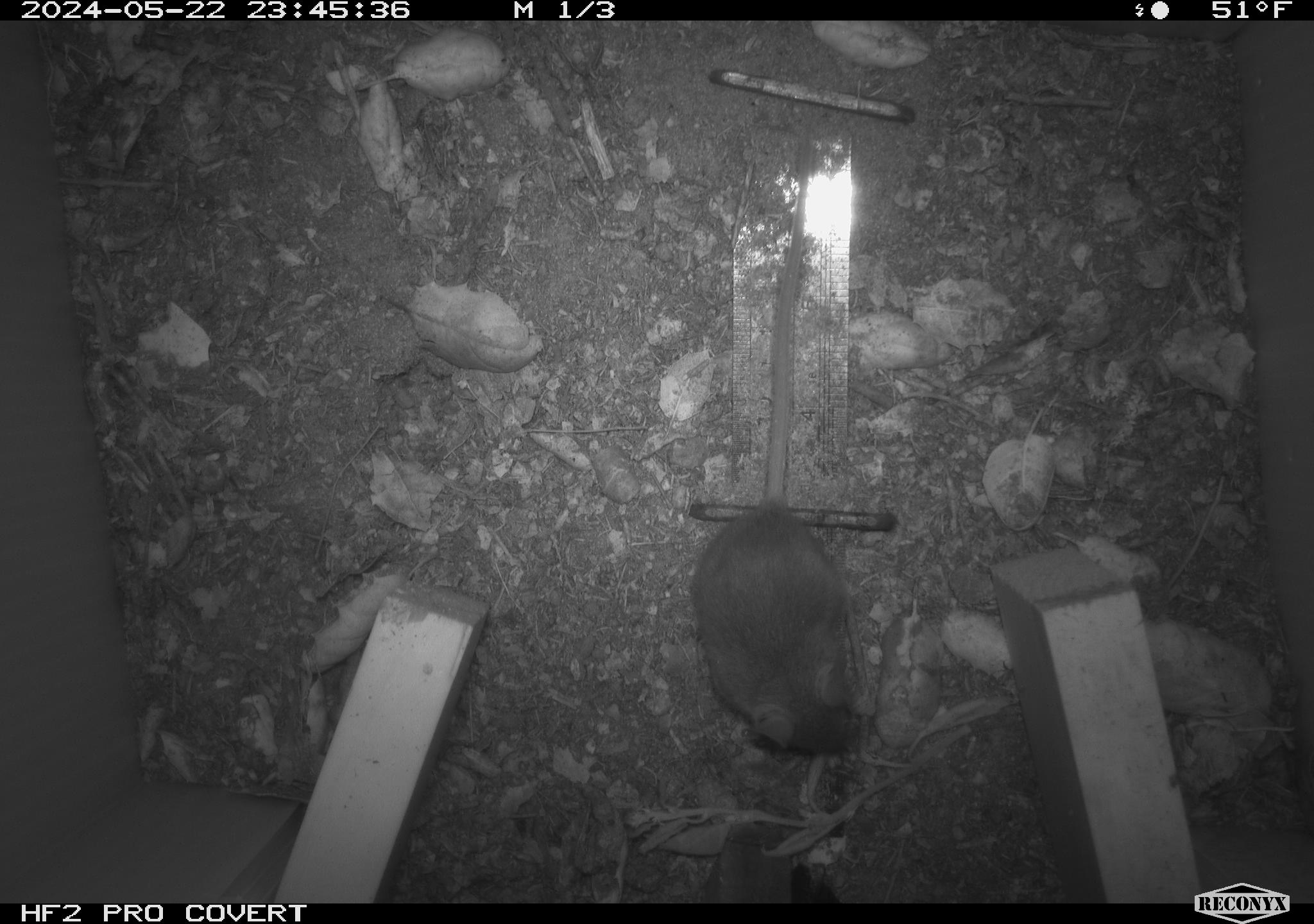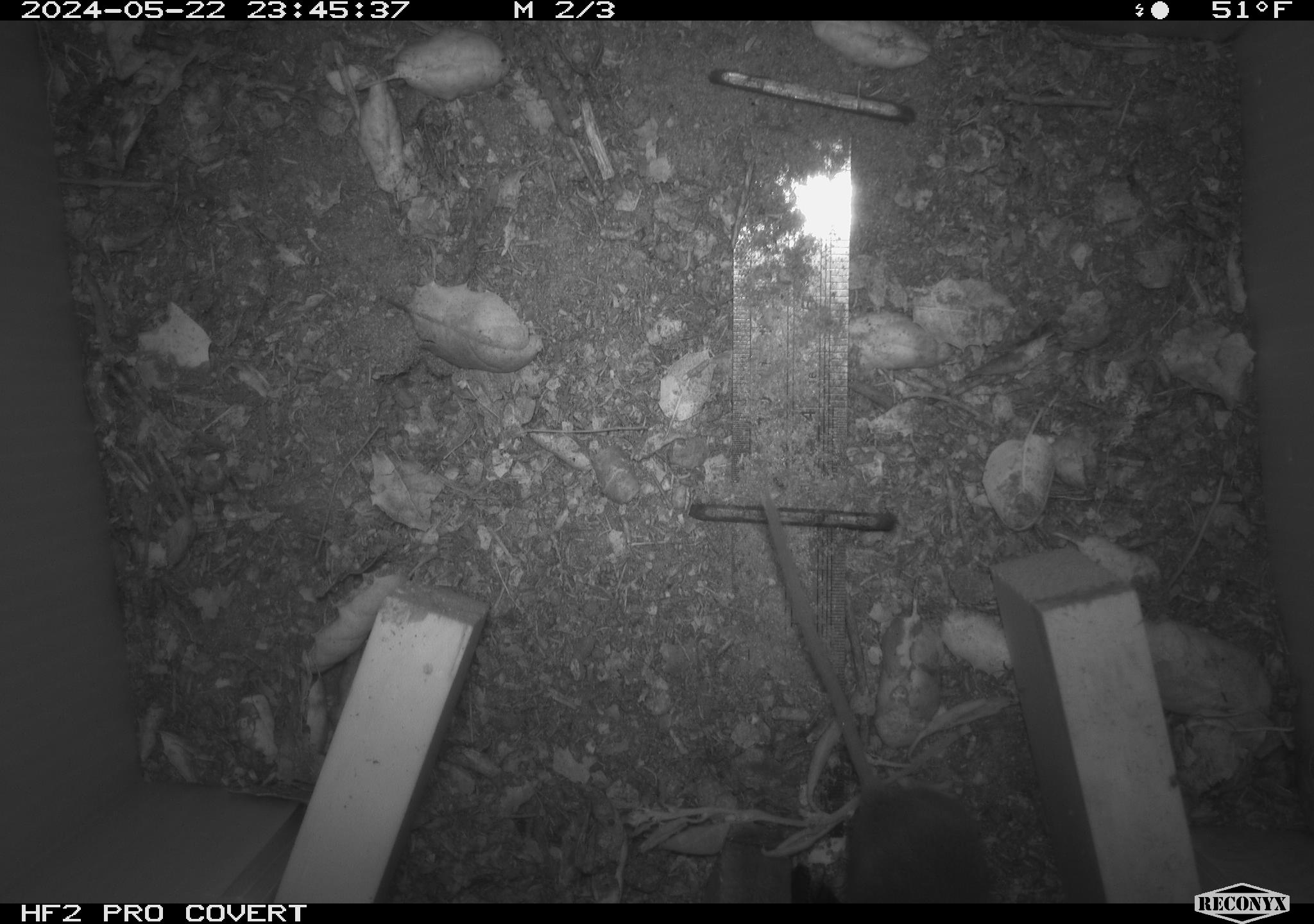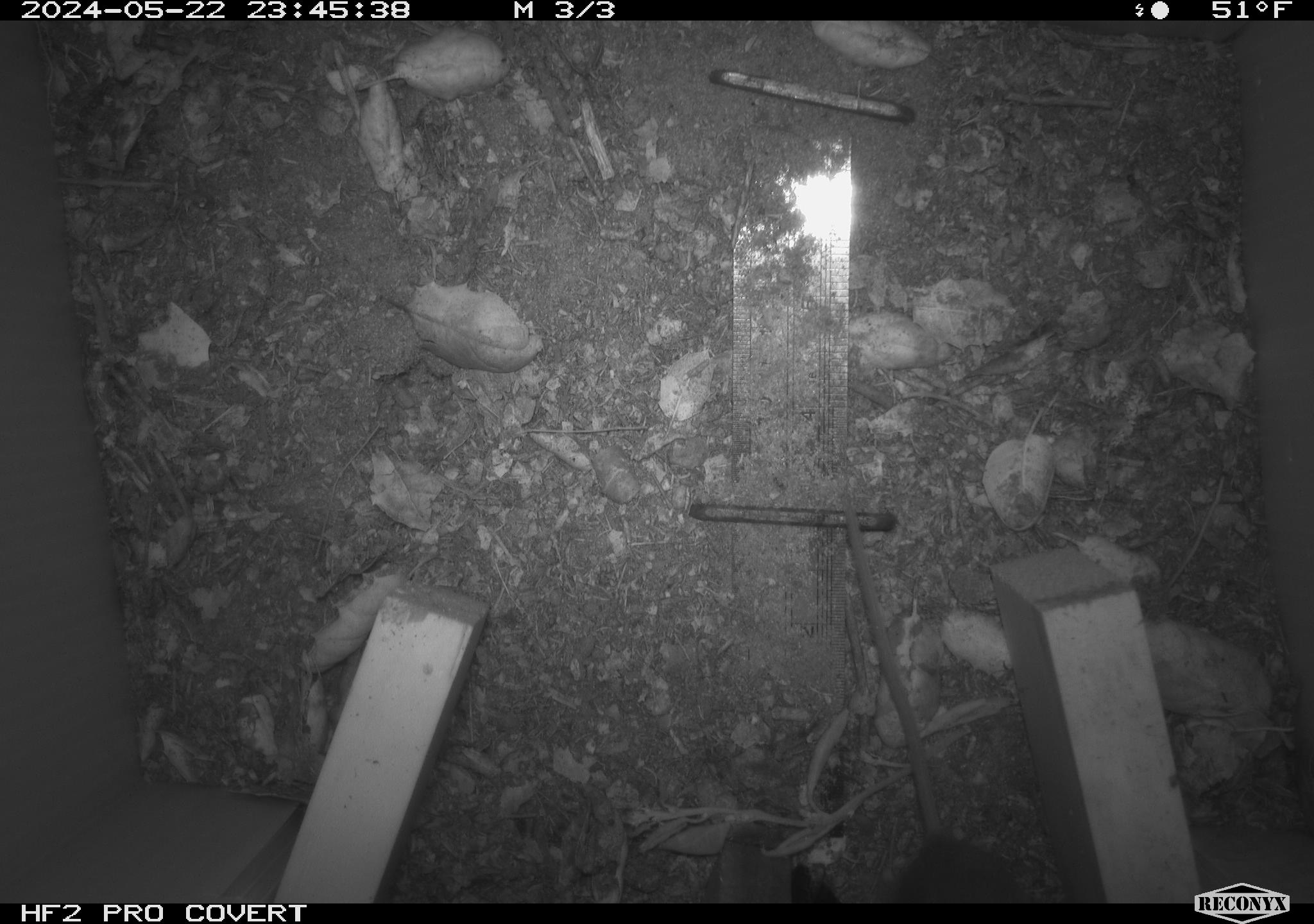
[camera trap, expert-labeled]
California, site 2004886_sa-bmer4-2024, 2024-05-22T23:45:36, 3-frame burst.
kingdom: Animalia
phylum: Chordata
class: Mammalia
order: Rodentia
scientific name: Rodentia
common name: mouse species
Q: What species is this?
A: Mouse species (Rodentia).